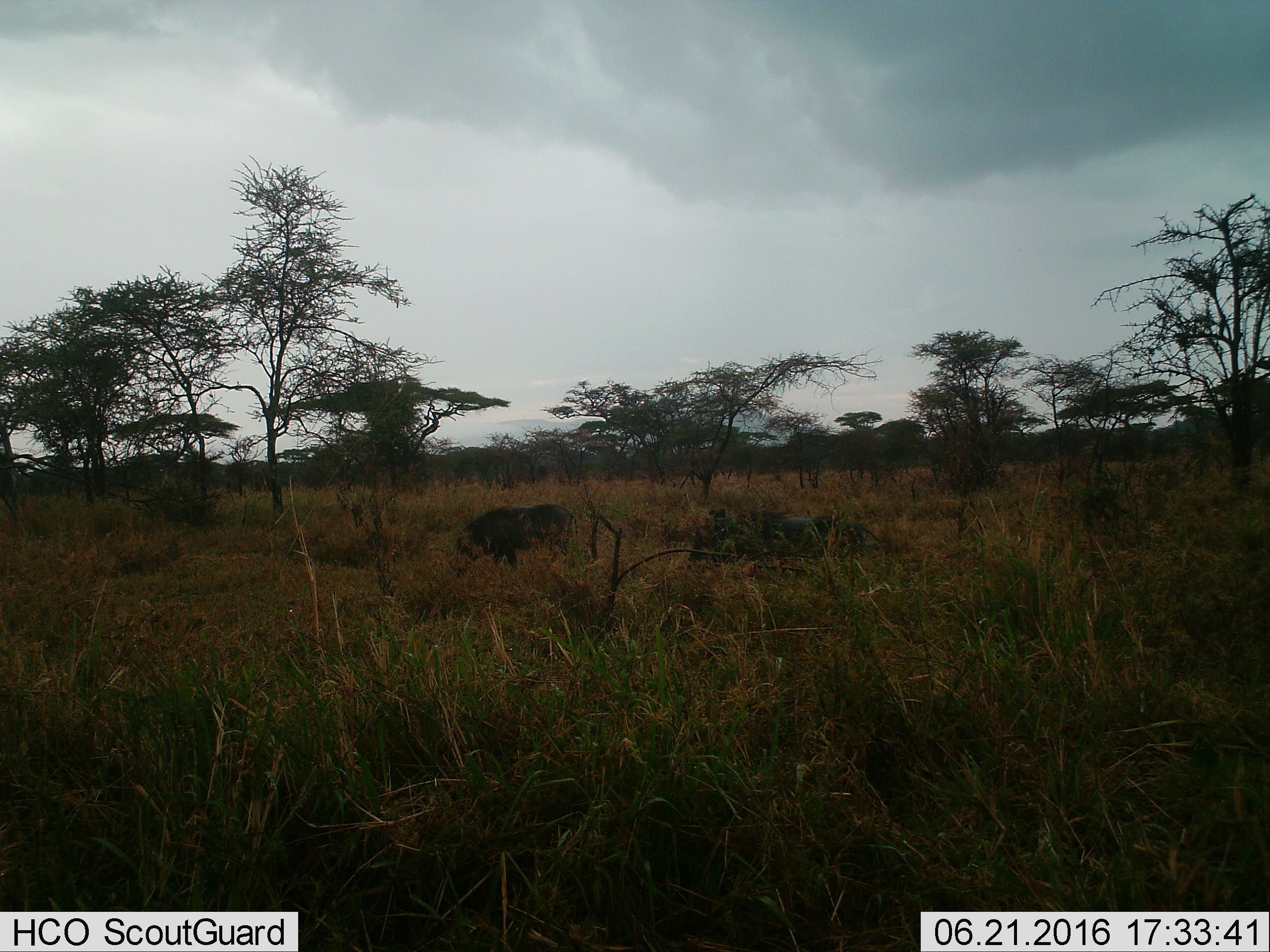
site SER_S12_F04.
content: unidentified animal